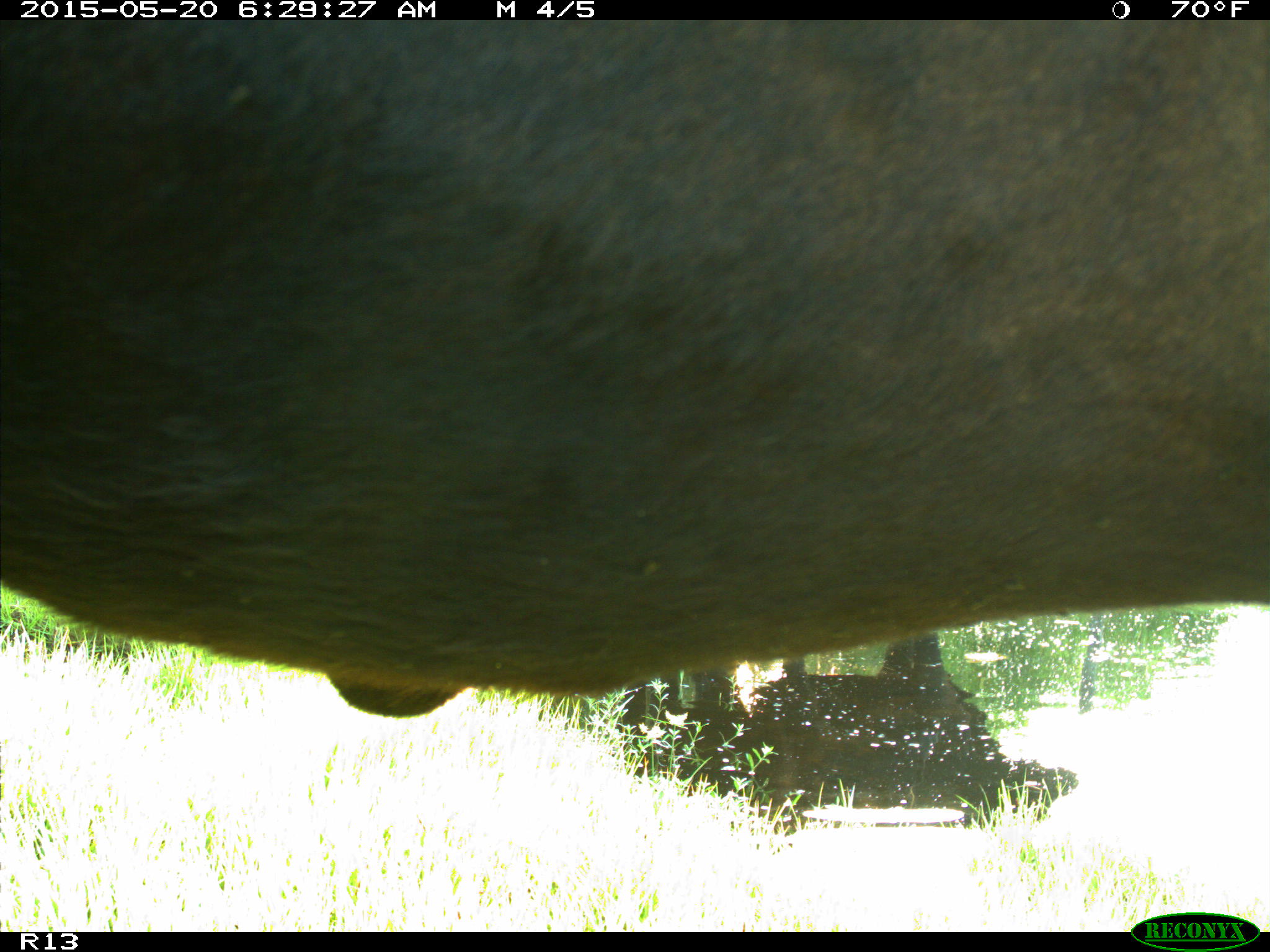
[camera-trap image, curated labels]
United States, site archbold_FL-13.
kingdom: Animalia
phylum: Chordata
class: Mammalia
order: Artiodactyla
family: Bovidae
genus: Bos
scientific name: Bos taurus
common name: domestic cow